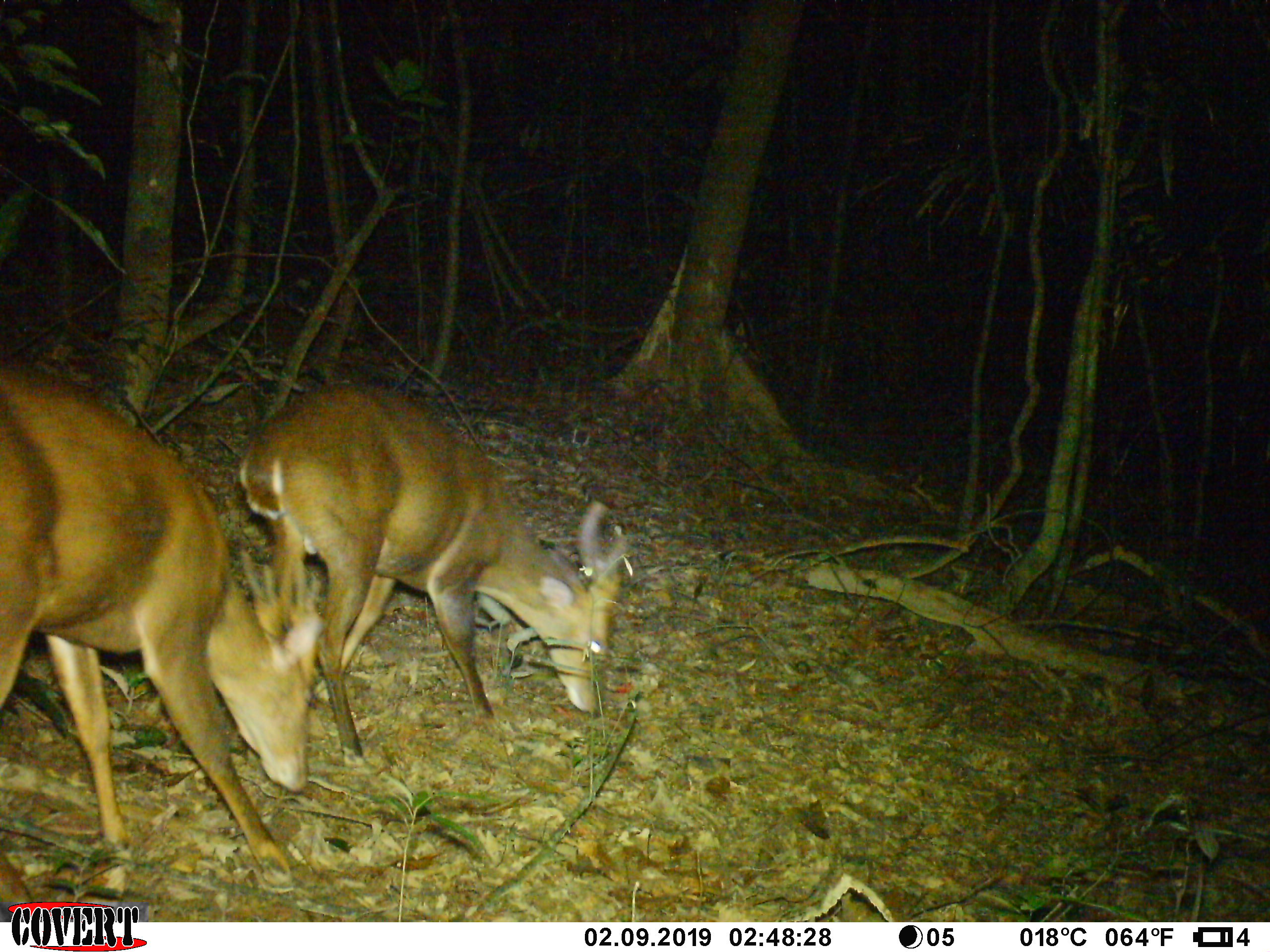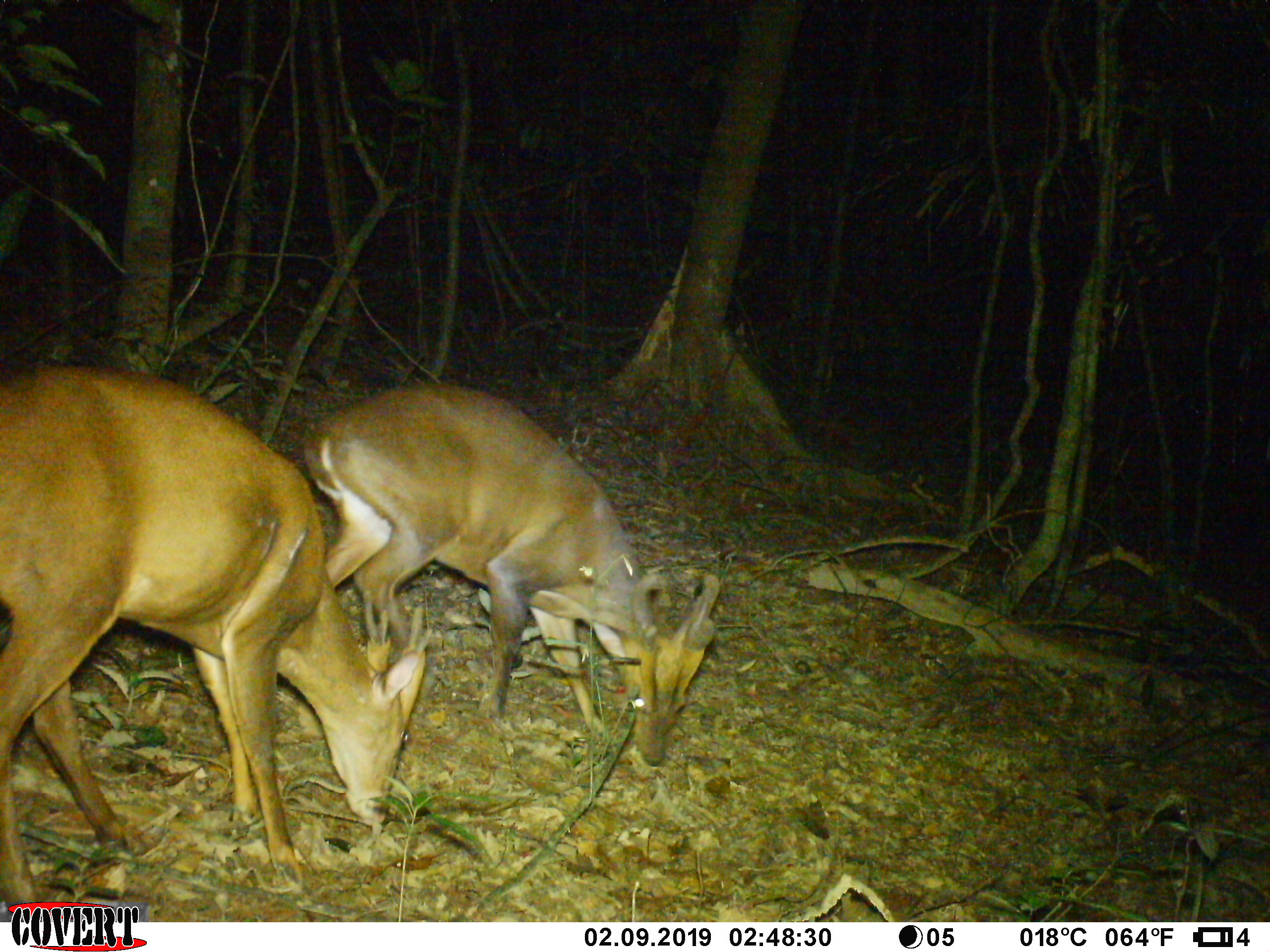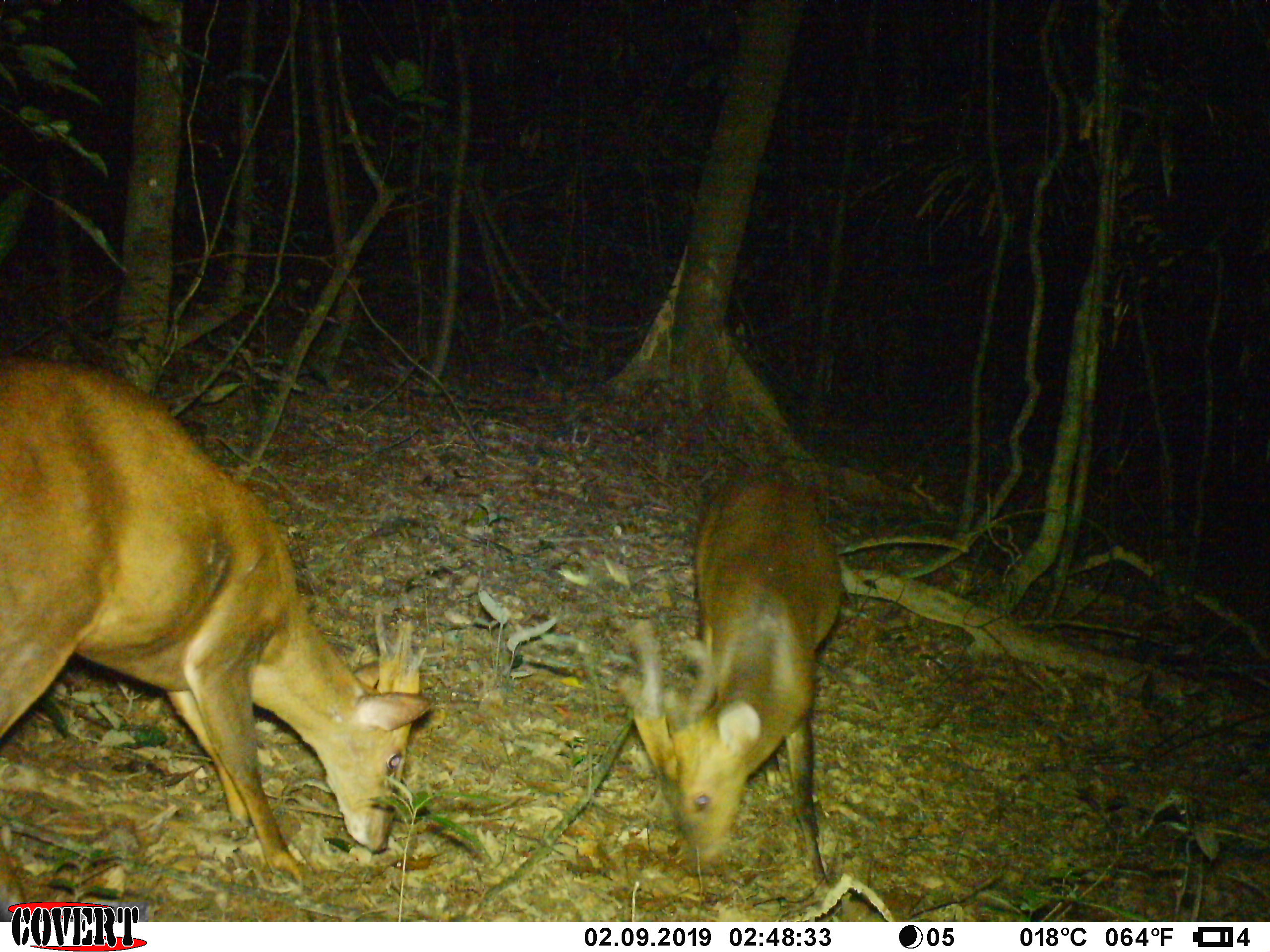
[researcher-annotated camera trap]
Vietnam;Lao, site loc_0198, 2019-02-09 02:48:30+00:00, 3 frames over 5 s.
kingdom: Animalia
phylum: Chordata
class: Mammalia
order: Artiodactyla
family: Cervidae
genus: Muntiacus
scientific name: Muntiacus vuquangensis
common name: large-antlered muntjac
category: large antlered muntjac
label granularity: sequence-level